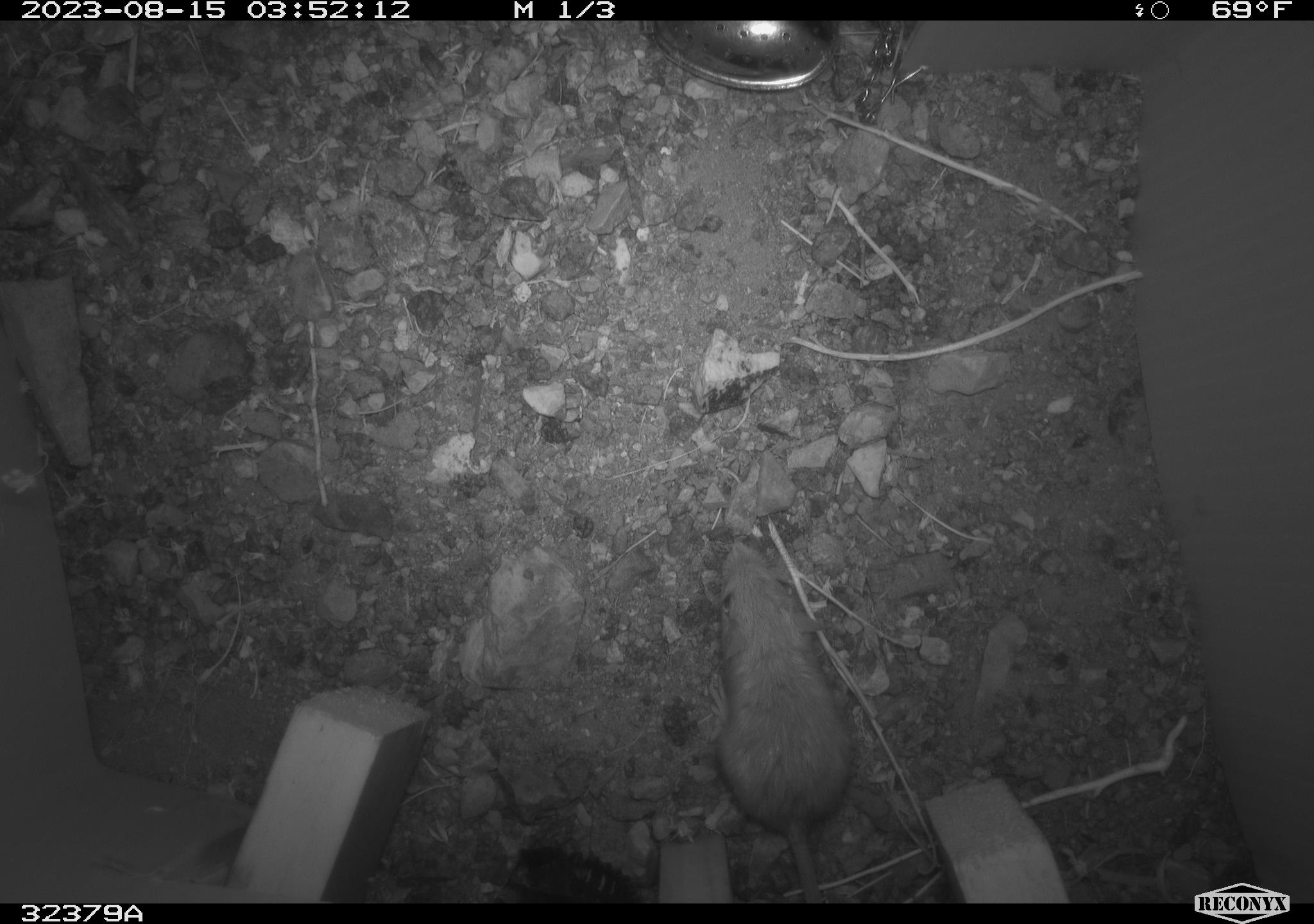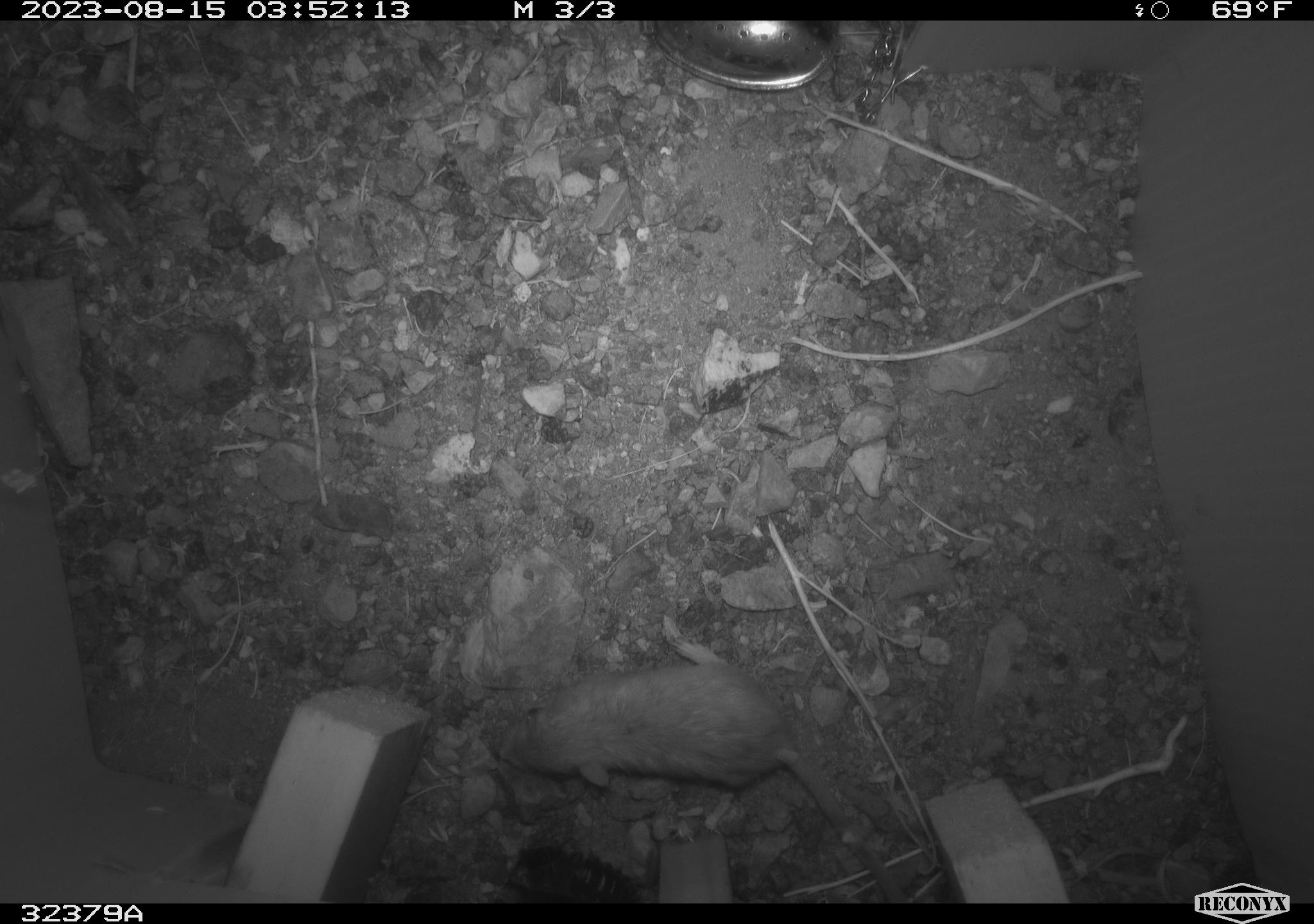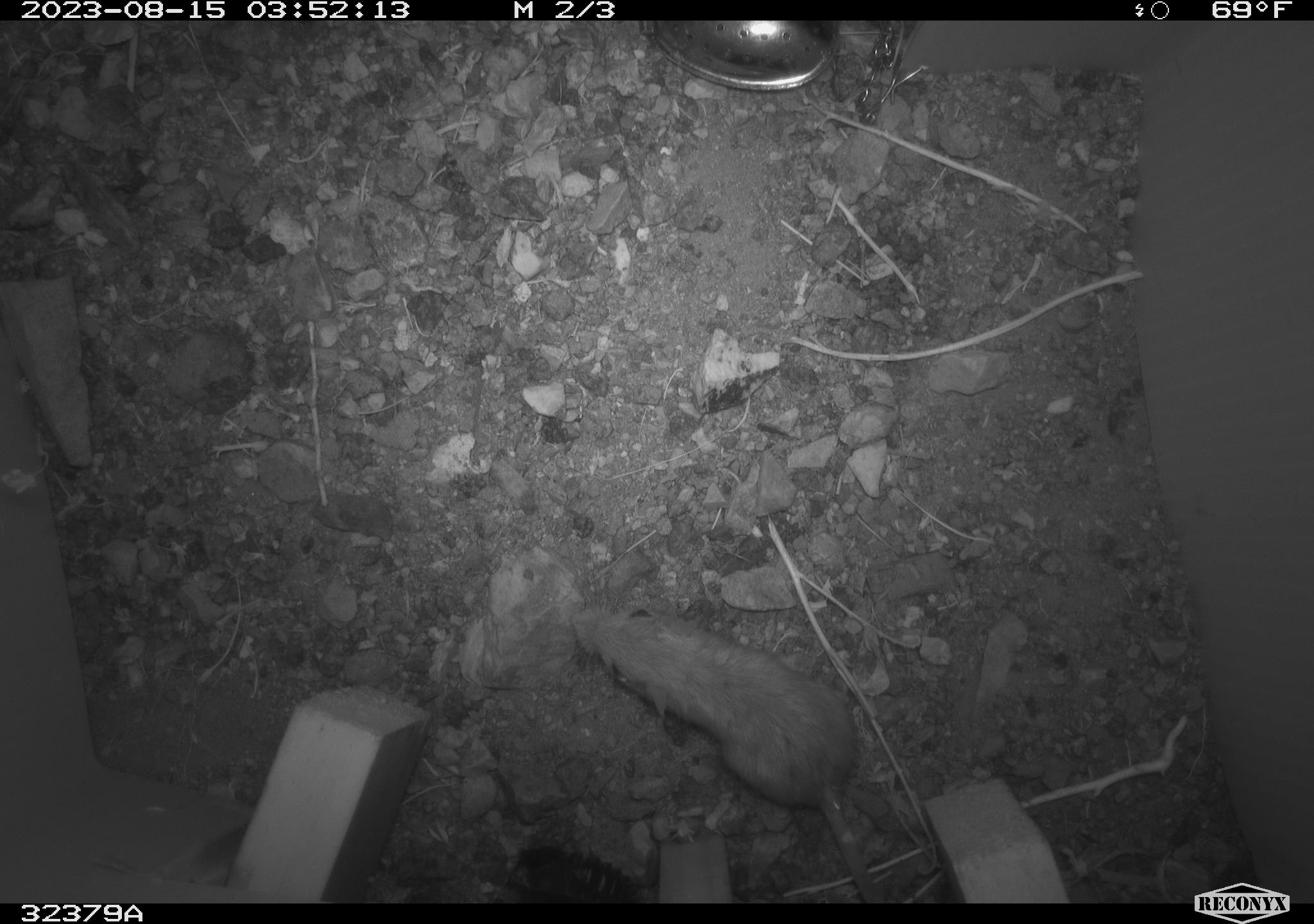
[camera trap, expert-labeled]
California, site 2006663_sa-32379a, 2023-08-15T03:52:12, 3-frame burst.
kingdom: Animalia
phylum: Chordata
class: Mammalia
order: Rodentia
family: Heteromyidae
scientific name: Heteromyidae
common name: kangaroo rats and pocket mice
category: heteromyidae family